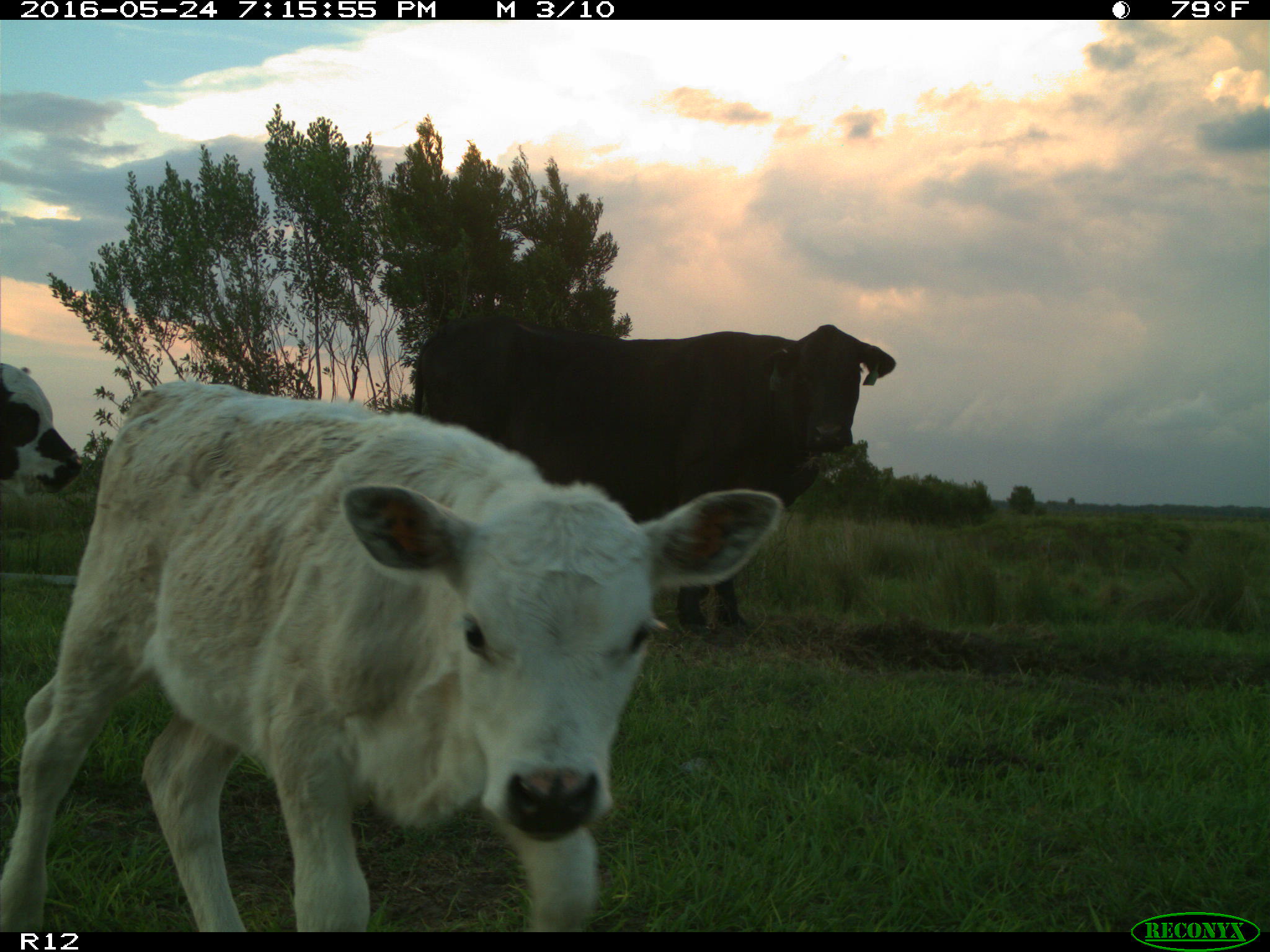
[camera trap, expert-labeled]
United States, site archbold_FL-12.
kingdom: Animalia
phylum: Chordata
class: Mammalia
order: Artiodactyla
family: Bovidae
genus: Bos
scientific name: Bos taurus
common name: domestic cow